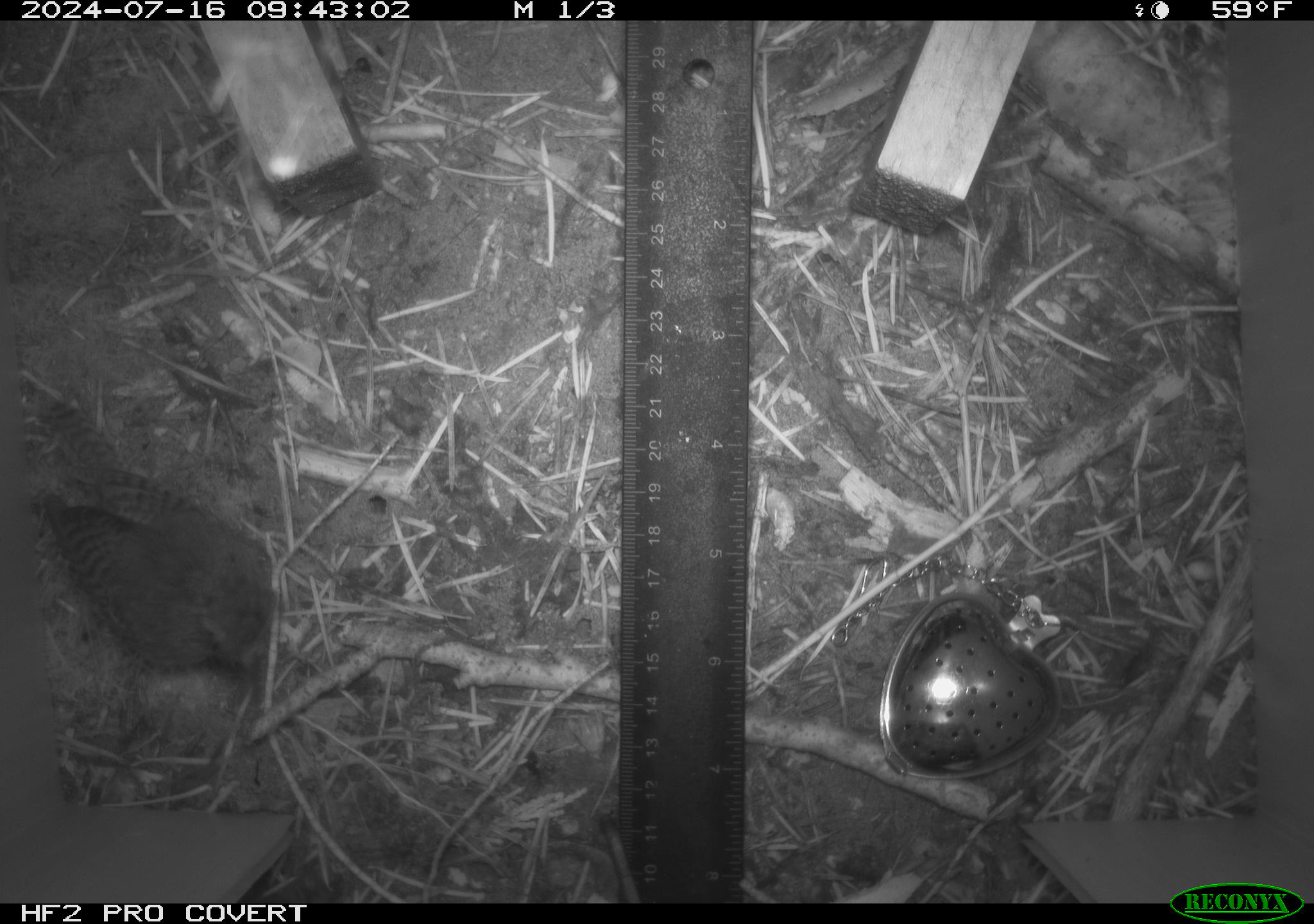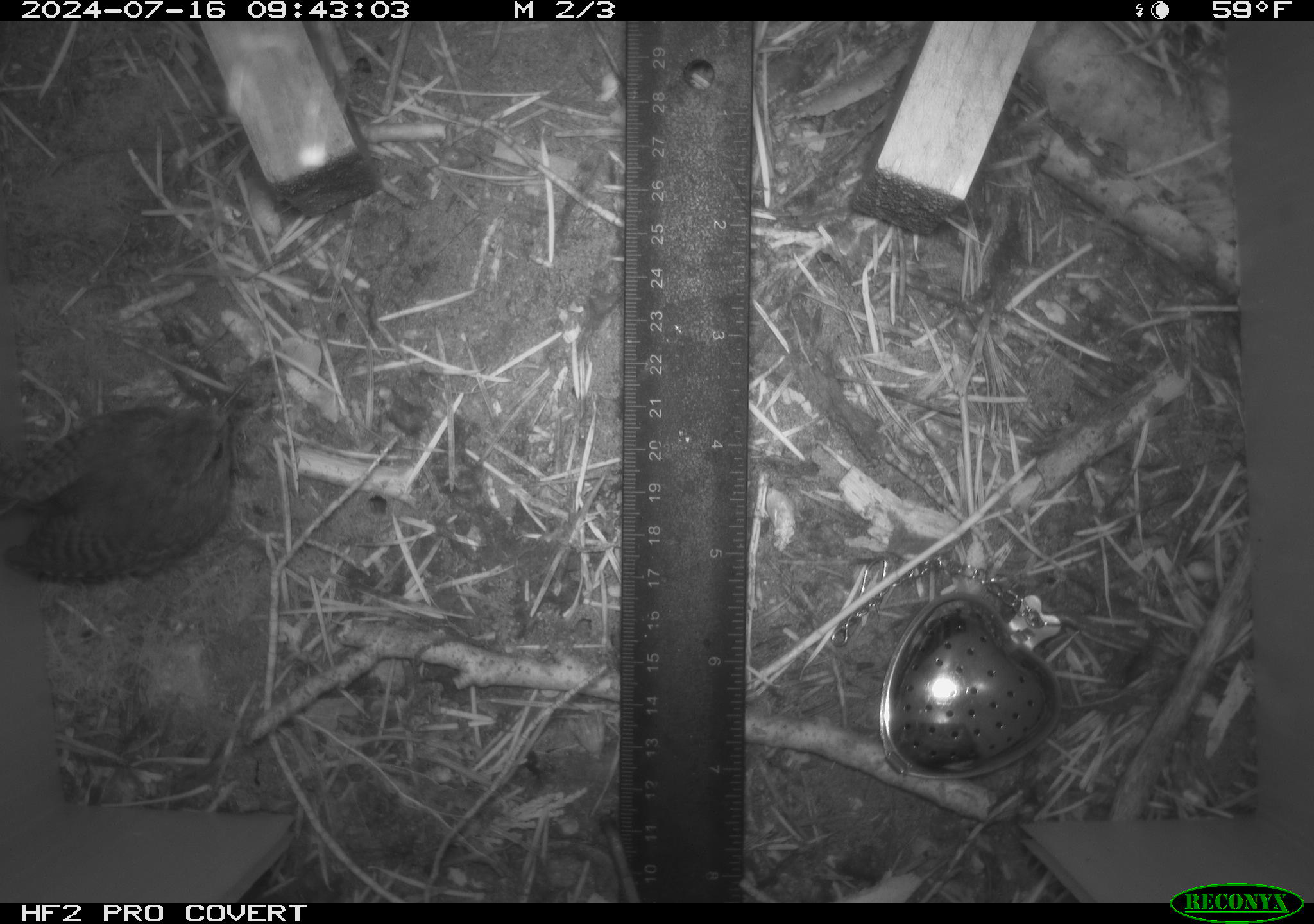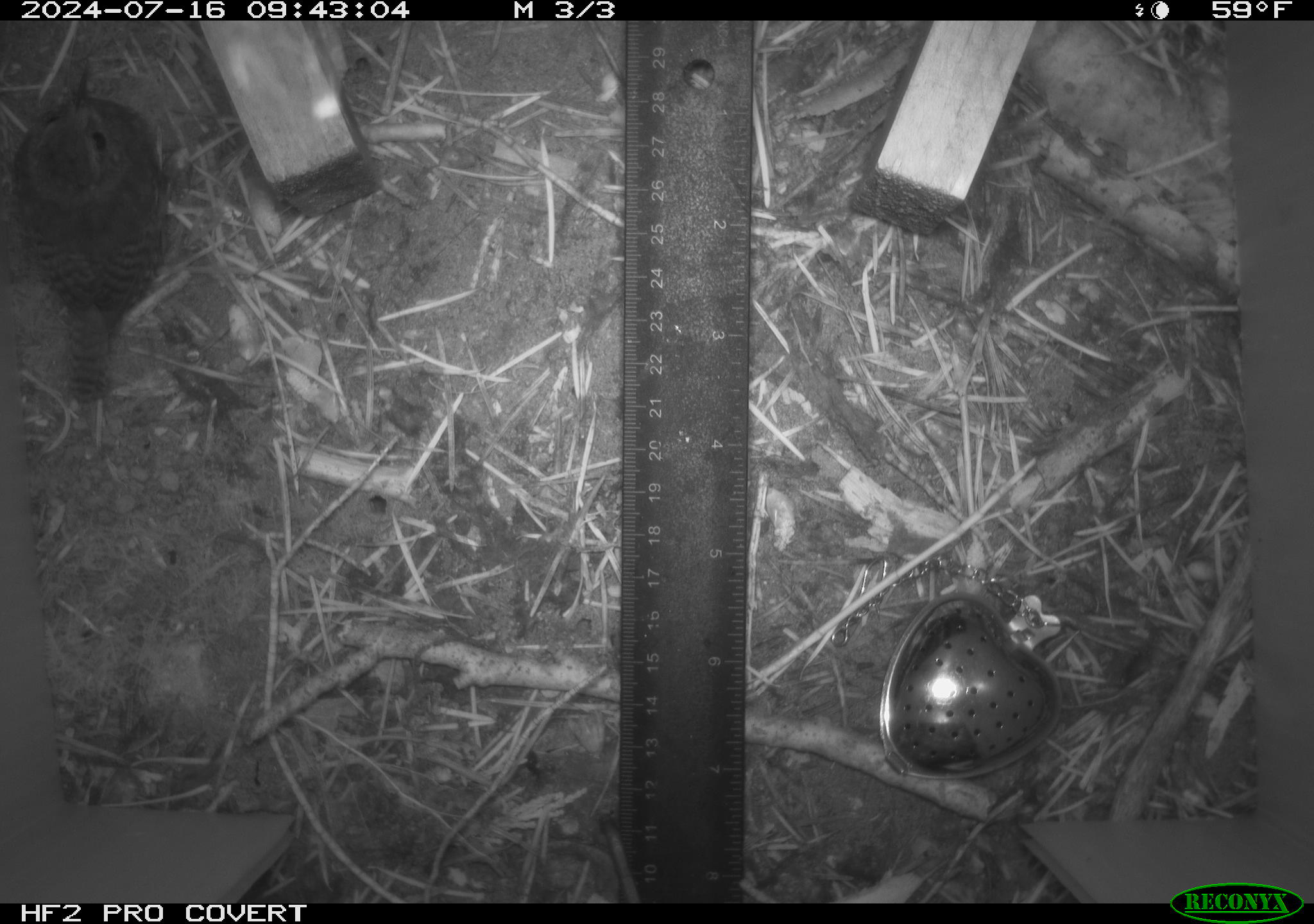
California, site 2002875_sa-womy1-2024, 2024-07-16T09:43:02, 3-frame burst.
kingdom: Animalia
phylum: Chordata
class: Aves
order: Passeriformes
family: Troglodytidae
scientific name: Troglodytidae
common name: wren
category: troglodytidae family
Troglodytidae family (wren) (Troglodytidae).